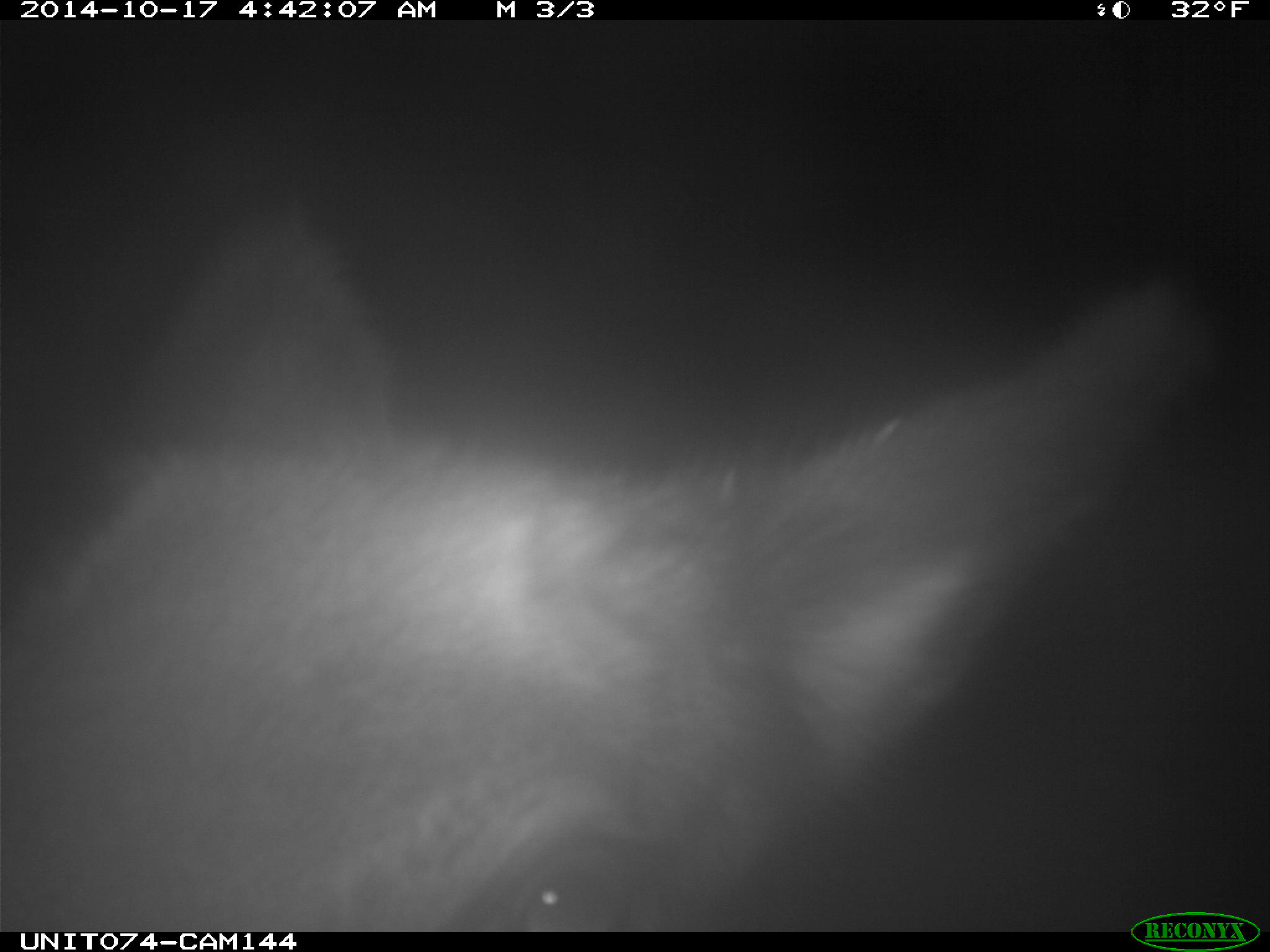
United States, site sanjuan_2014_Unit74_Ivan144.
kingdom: Animalia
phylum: Chordata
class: Mammalia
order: Artiodactyla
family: Cervidae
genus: Cervus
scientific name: Cervus elaphus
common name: red deer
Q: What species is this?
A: Cervus elaphus (red deer).